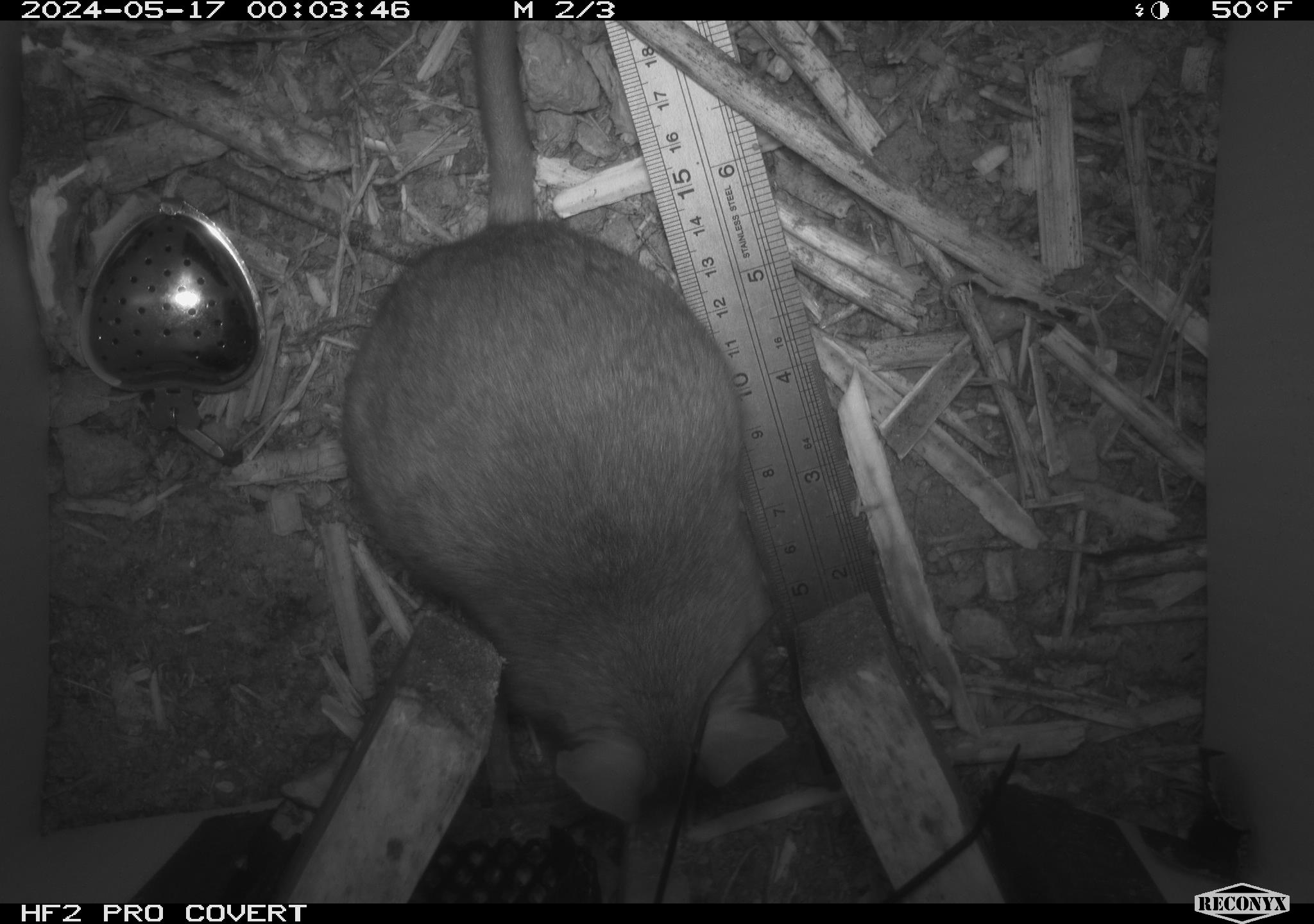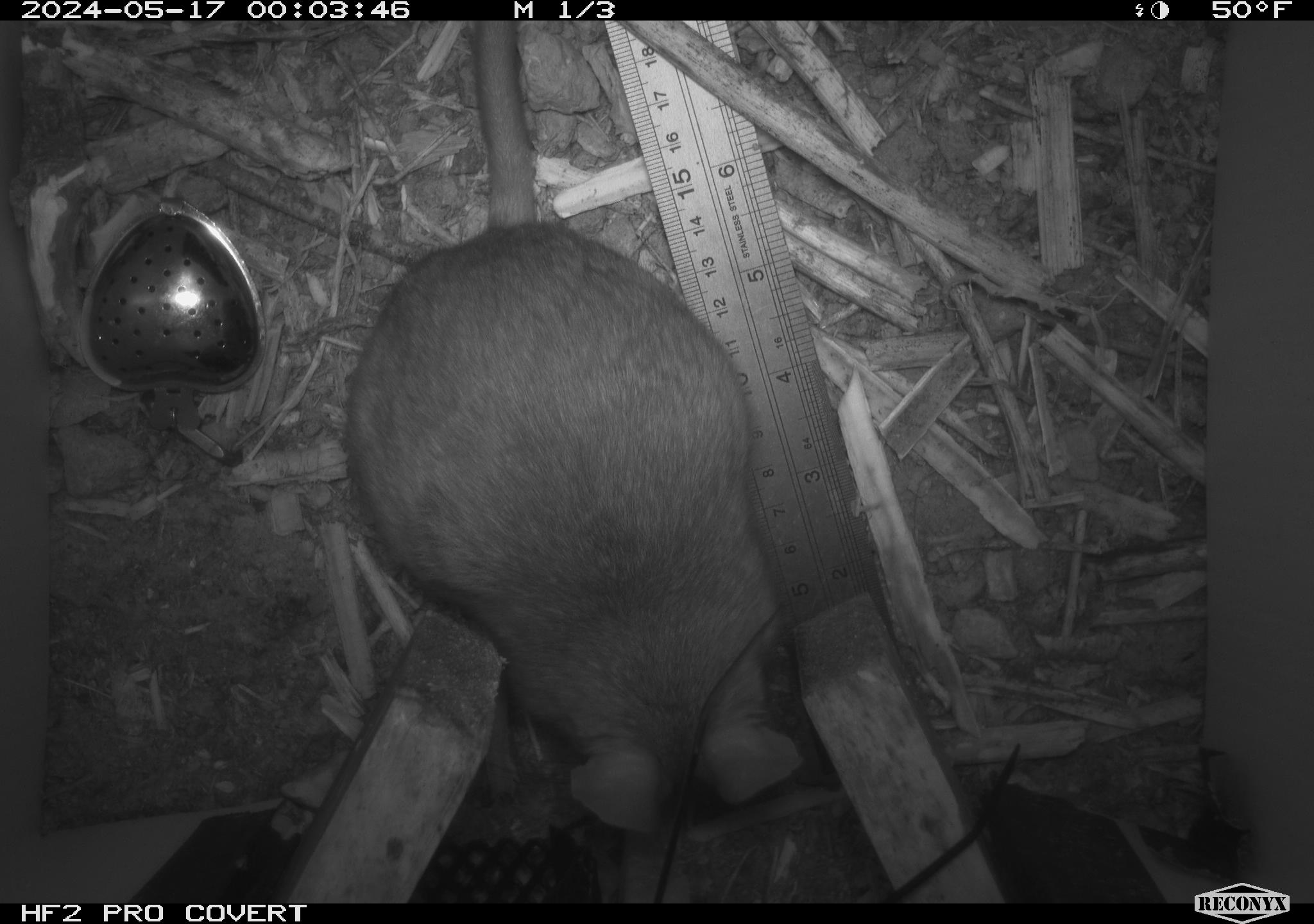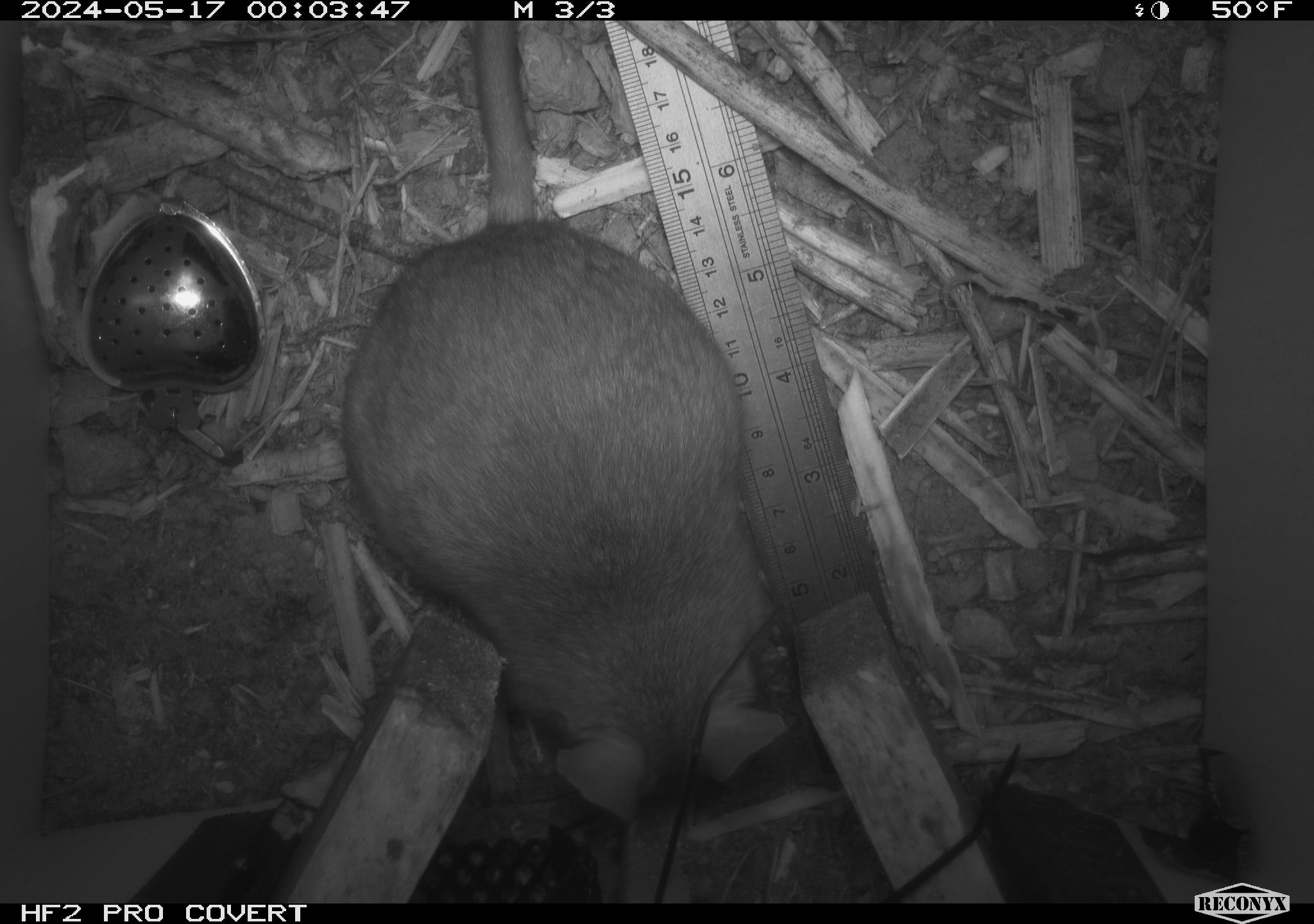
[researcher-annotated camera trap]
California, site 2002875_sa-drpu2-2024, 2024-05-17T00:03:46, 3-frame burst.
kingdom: Animalia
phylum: Chordata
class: Mammalia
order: Rodentia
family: Cricetidae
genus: Neotoma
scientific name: Neotoma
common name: pack rat or woodrat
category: neotoma species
Neotoma species (pack rat or woodrat) (Neotoma).